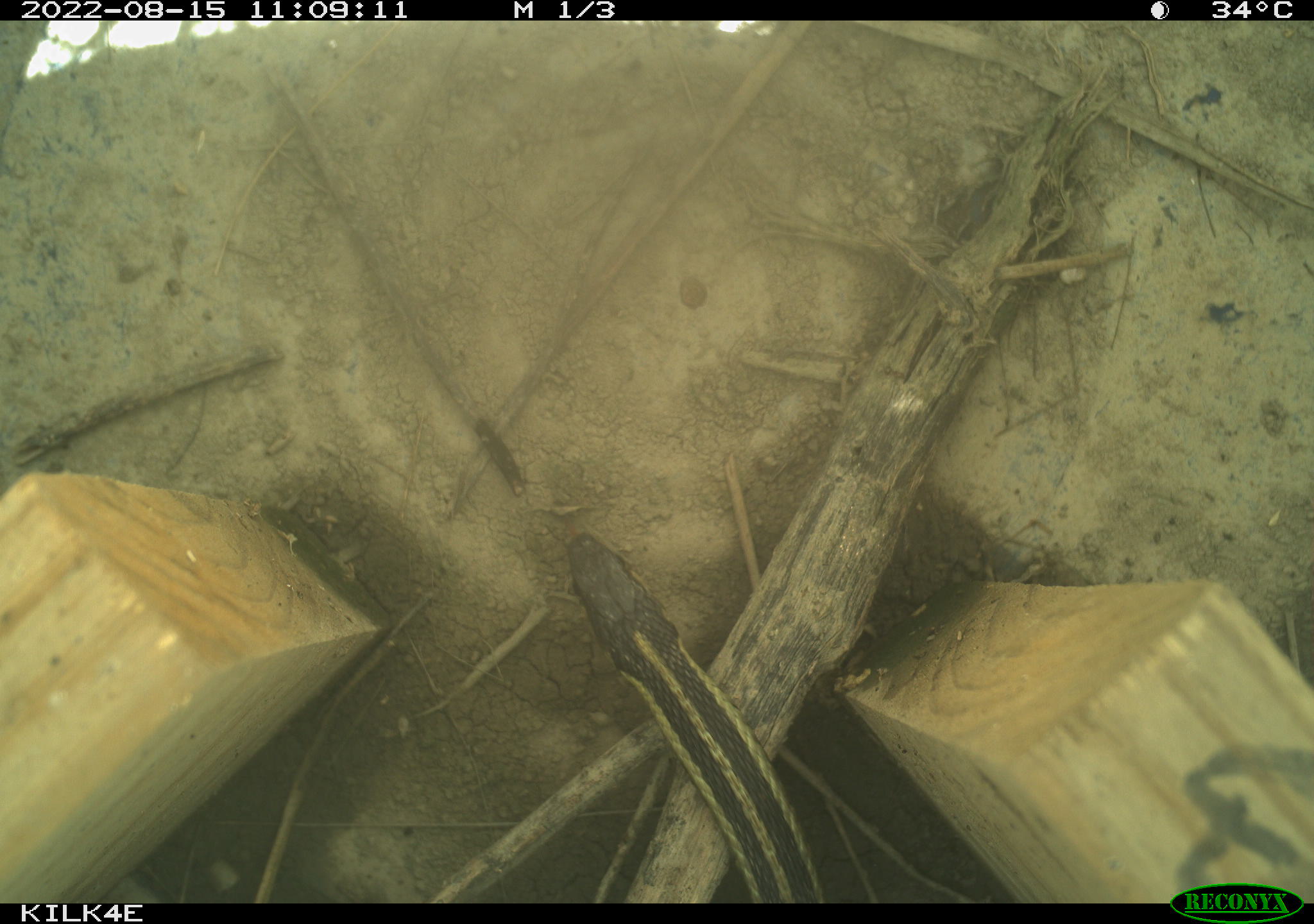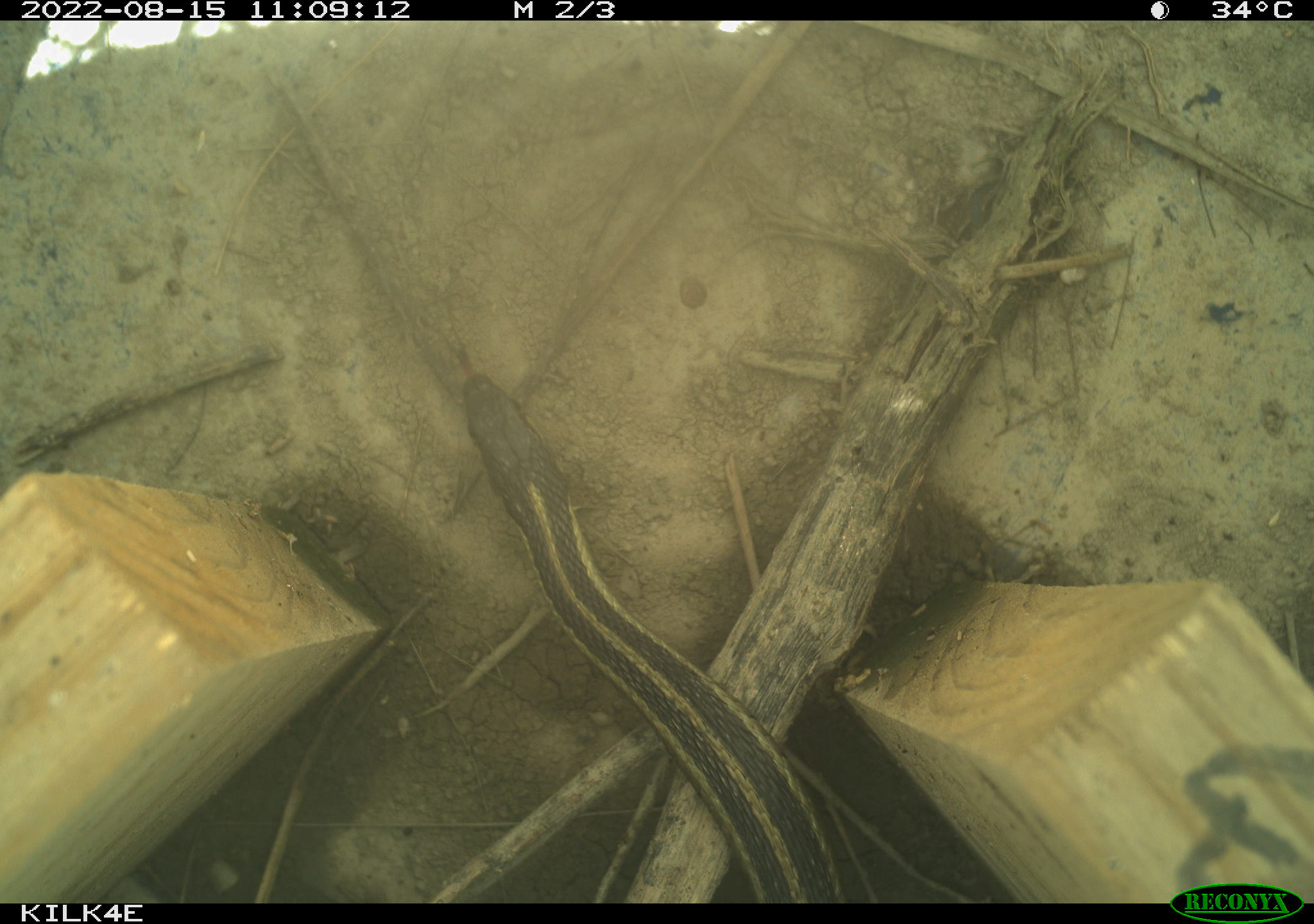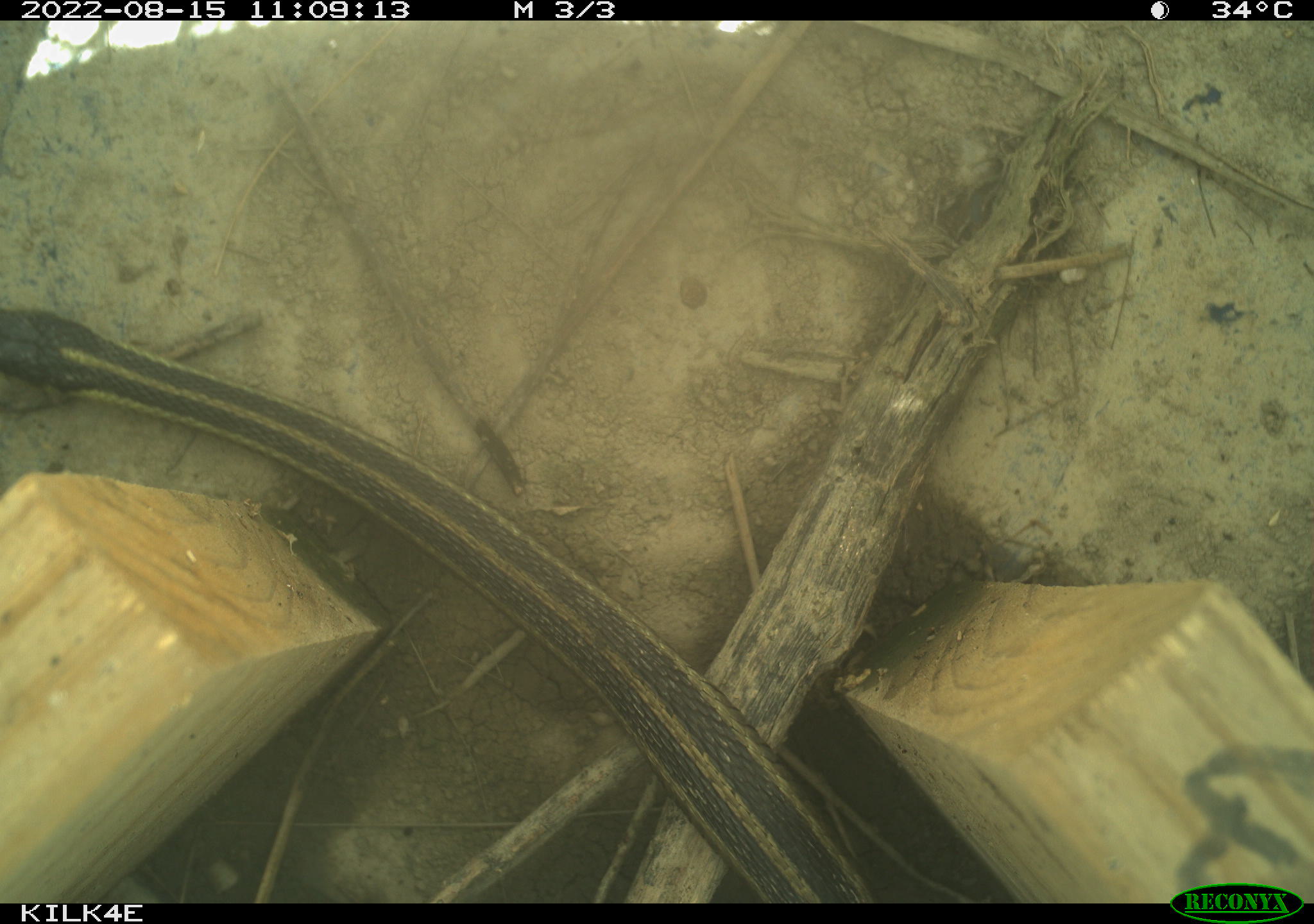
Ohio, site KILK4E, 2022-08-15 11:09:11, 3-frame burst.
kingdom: Animalia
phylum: Chordata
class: Reptilia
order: Squamata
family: Colubridae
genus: Thamnophis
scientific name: Thamnophis sirtalis sirtalis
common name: eastern gartersnake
Eastern gartersnake (Thamnophis sirtalis sirtalis).